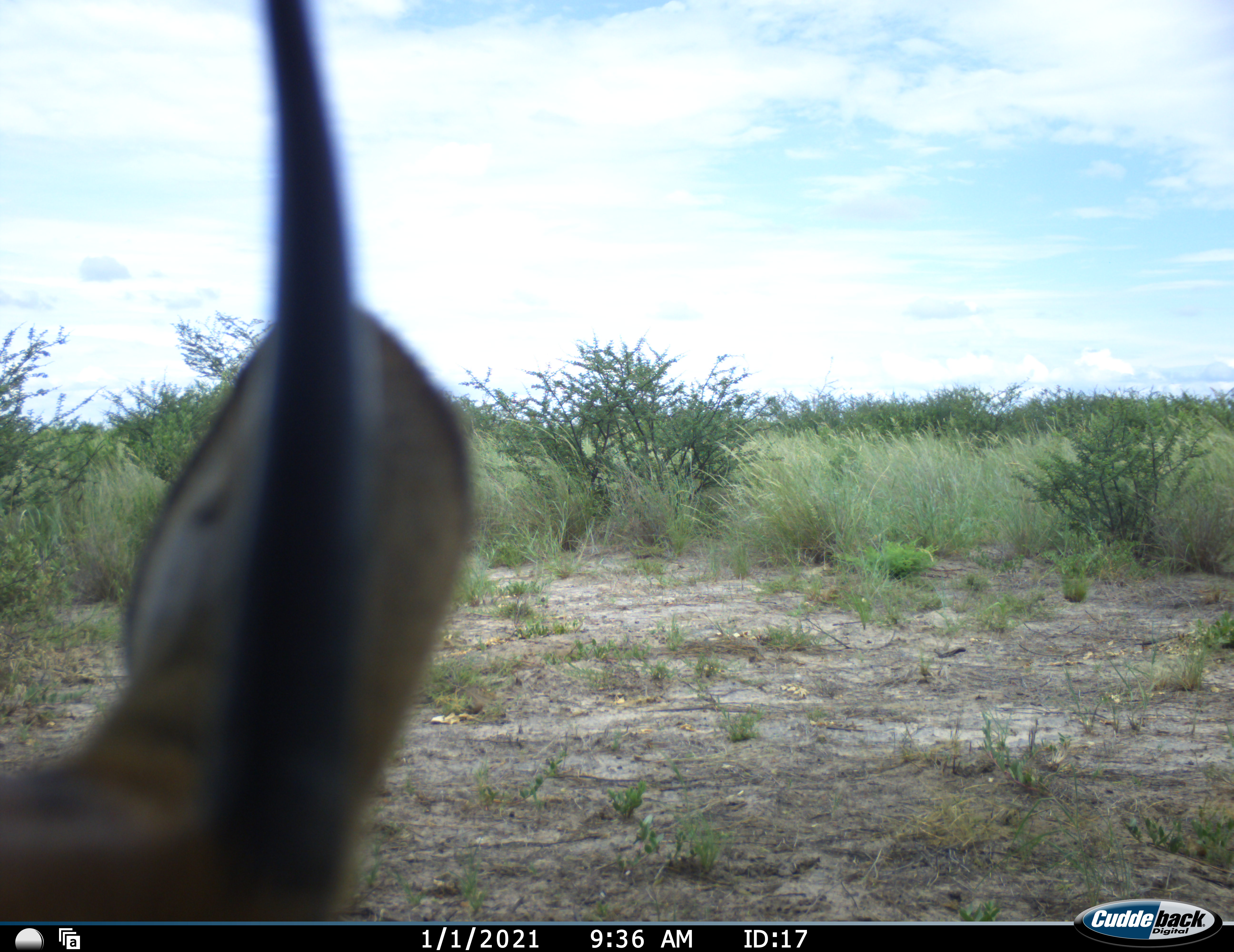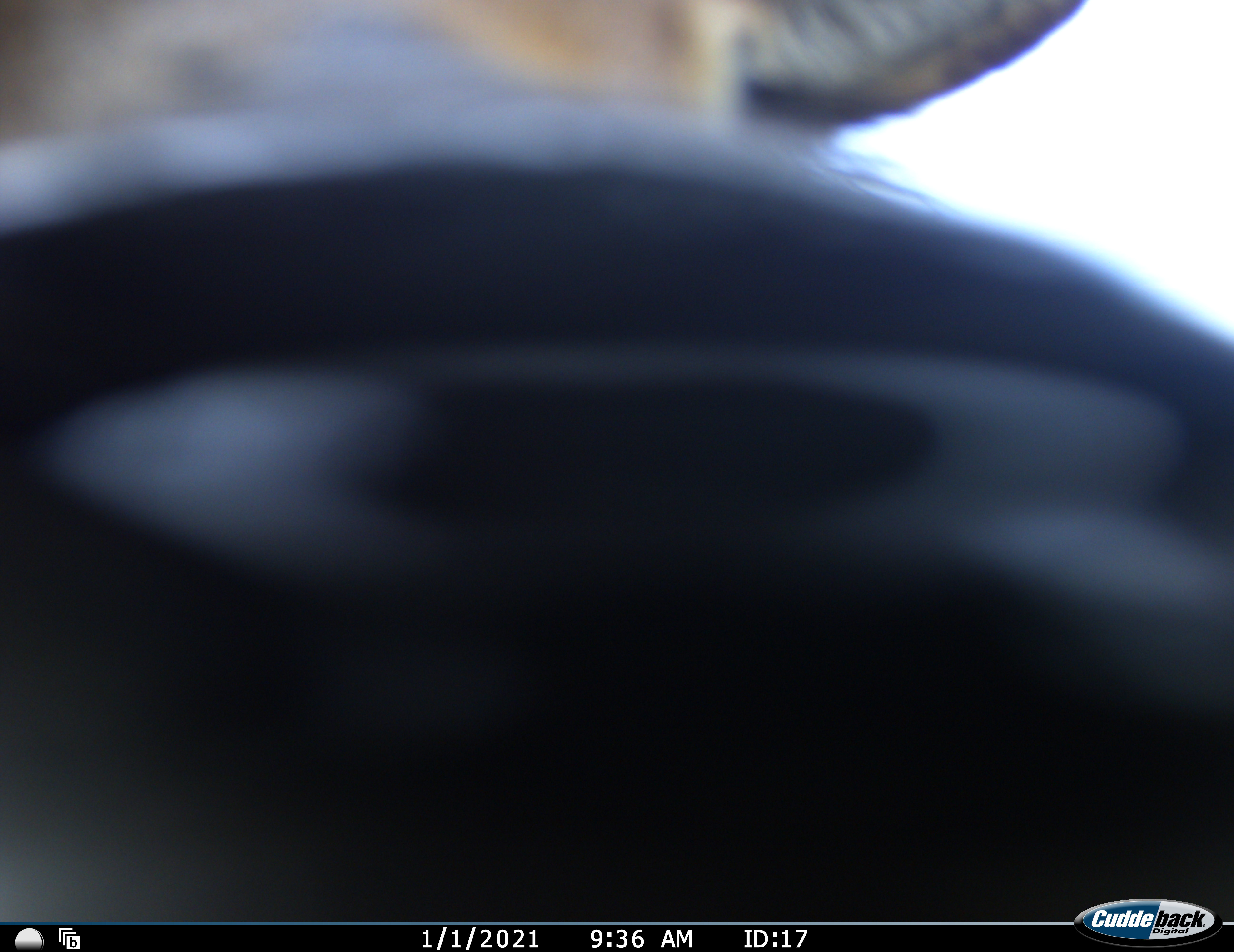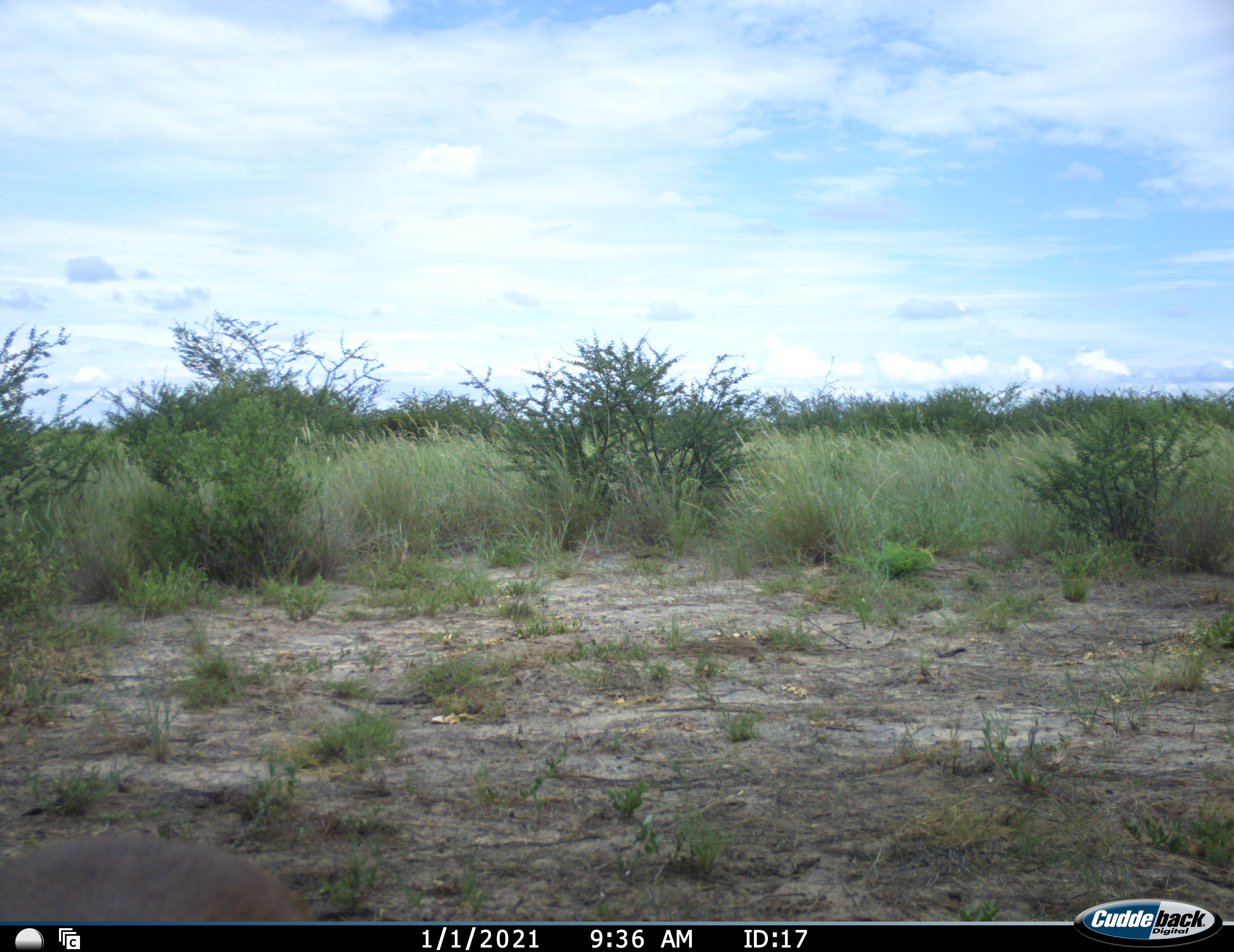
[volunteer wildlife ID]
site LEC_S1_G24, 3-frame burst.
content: unidentified animal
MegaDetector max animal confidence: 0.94